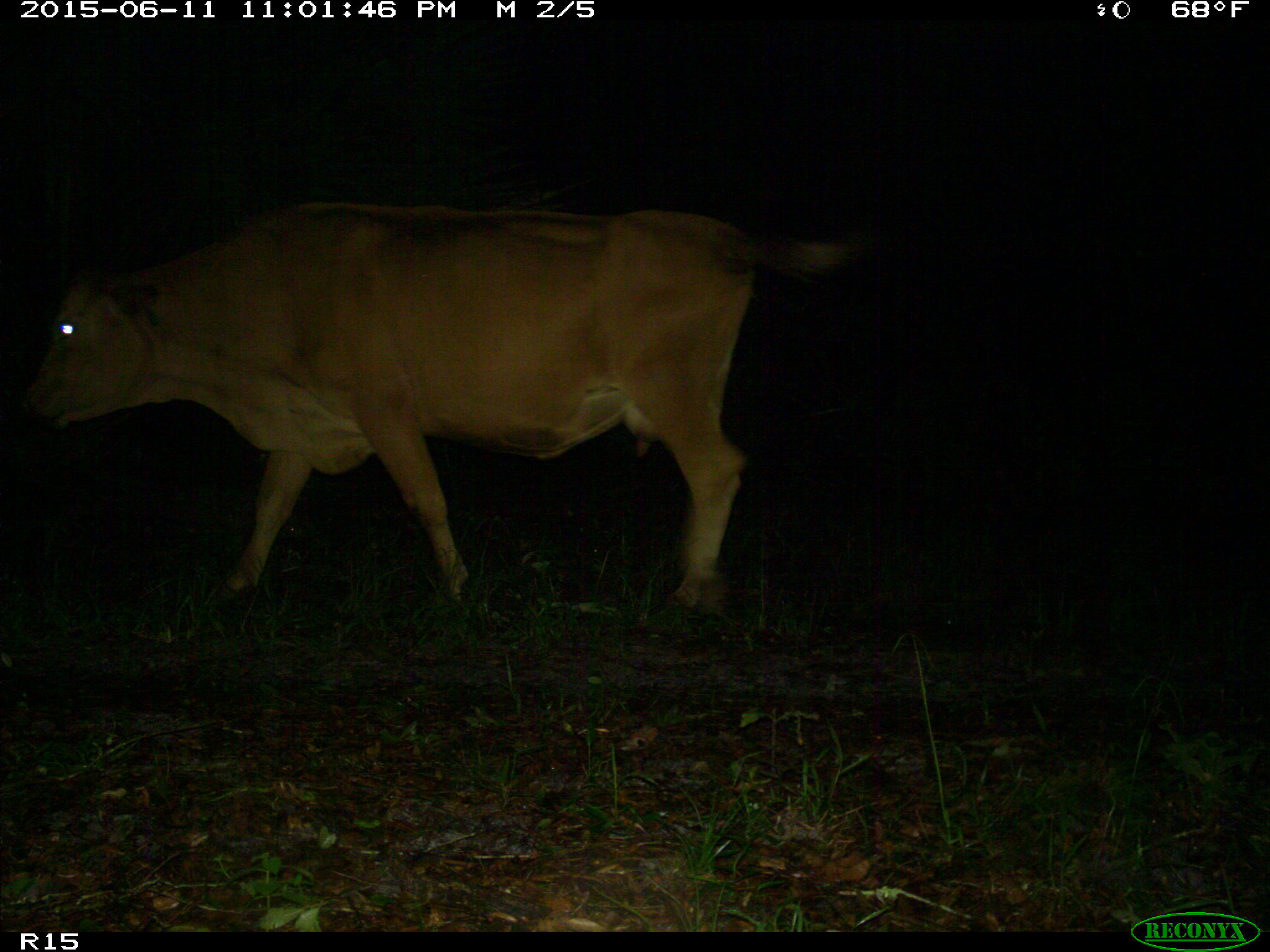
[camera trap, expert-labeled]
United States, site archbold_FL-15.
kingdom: Animalia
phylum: Chordata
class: Mammalia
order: Artiodactyla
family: Bovidae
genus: Bos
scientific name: Bos taurus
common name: domestic cow